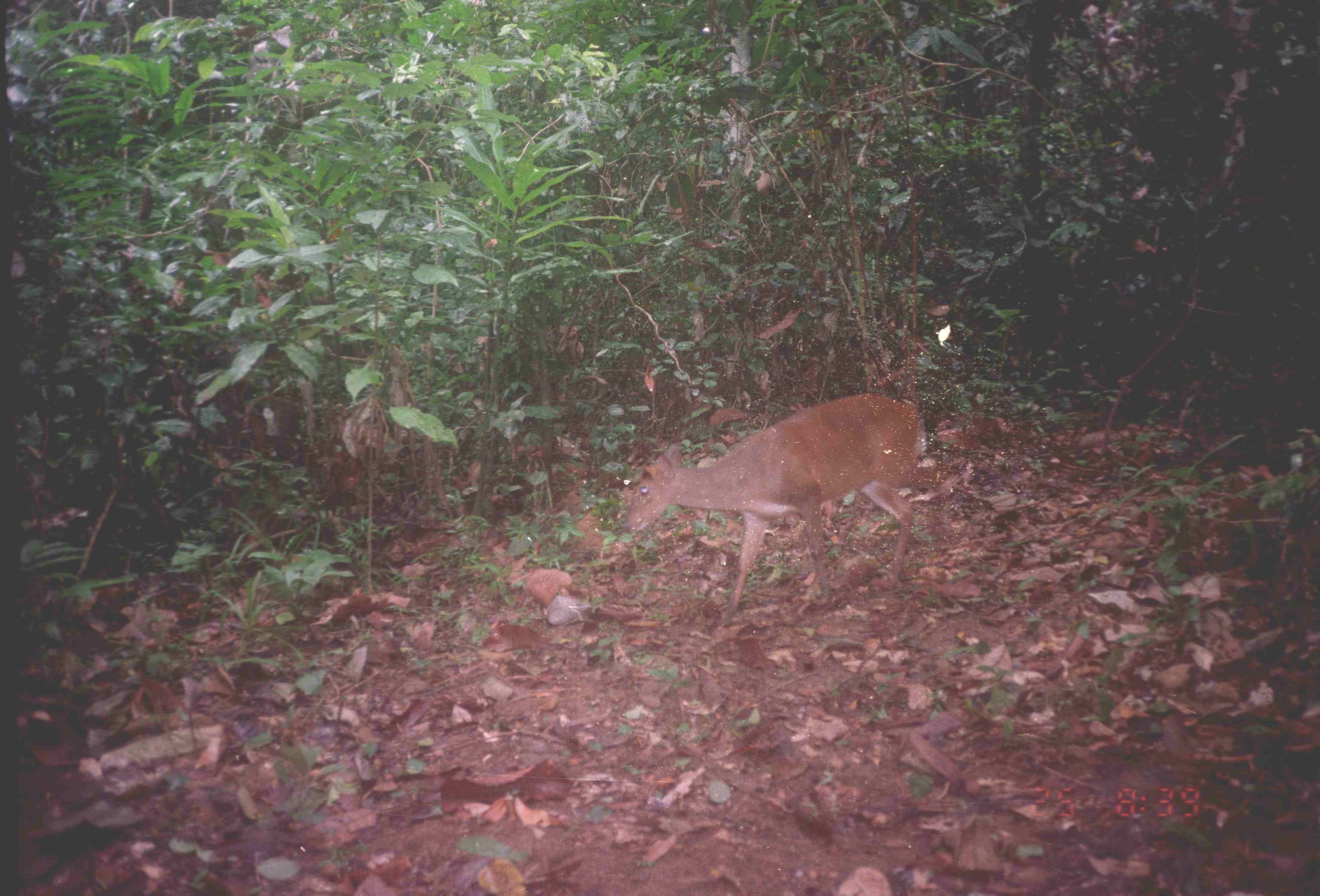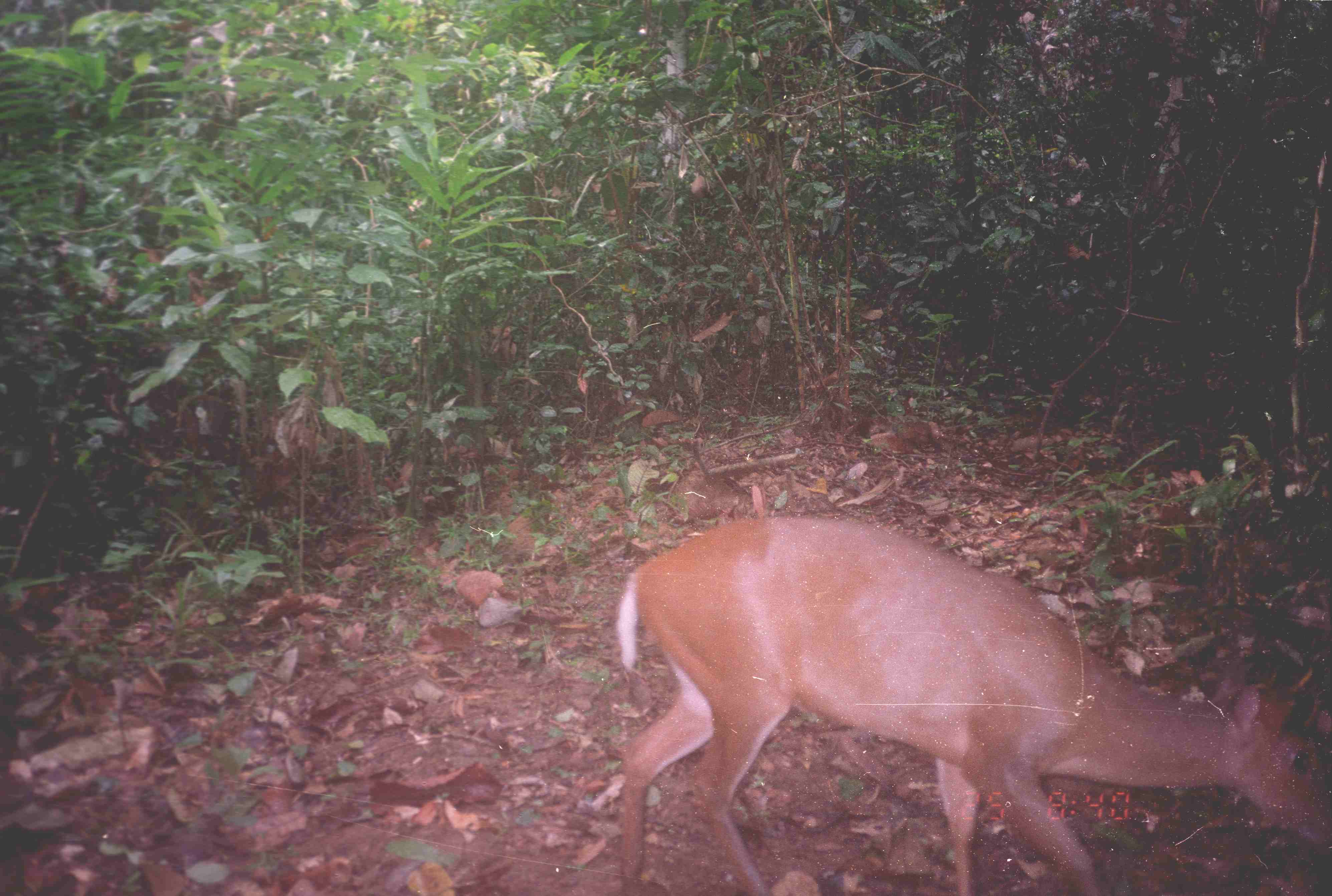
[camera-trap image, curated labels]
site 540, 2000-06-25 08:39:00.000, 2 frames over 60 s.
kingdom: Animalia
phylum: Chordata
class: Mammalia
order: Artiodactyla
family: Cervidae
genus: Muntiacus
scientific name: Muntiacus muntjak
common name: southern red muntjac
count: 1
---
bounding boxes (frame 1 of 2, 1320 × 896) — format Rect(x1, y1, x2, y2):
muntiacus muntjak: Rect(623, 394, 950, 627)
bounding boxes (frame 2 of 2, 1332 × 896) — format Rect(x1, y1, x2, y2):
muntiacus muntjak: Rect(615, 516, 1326, 892)